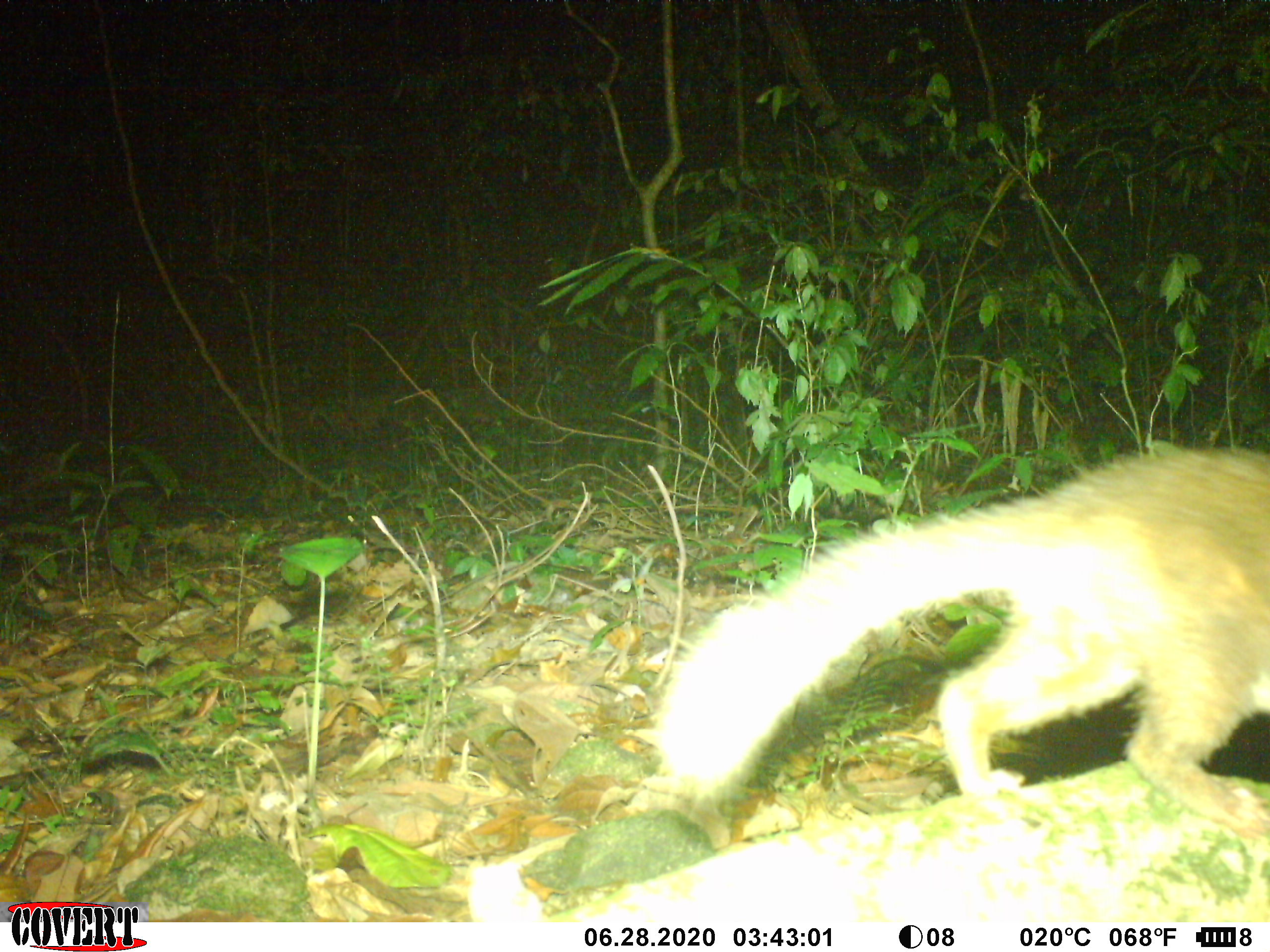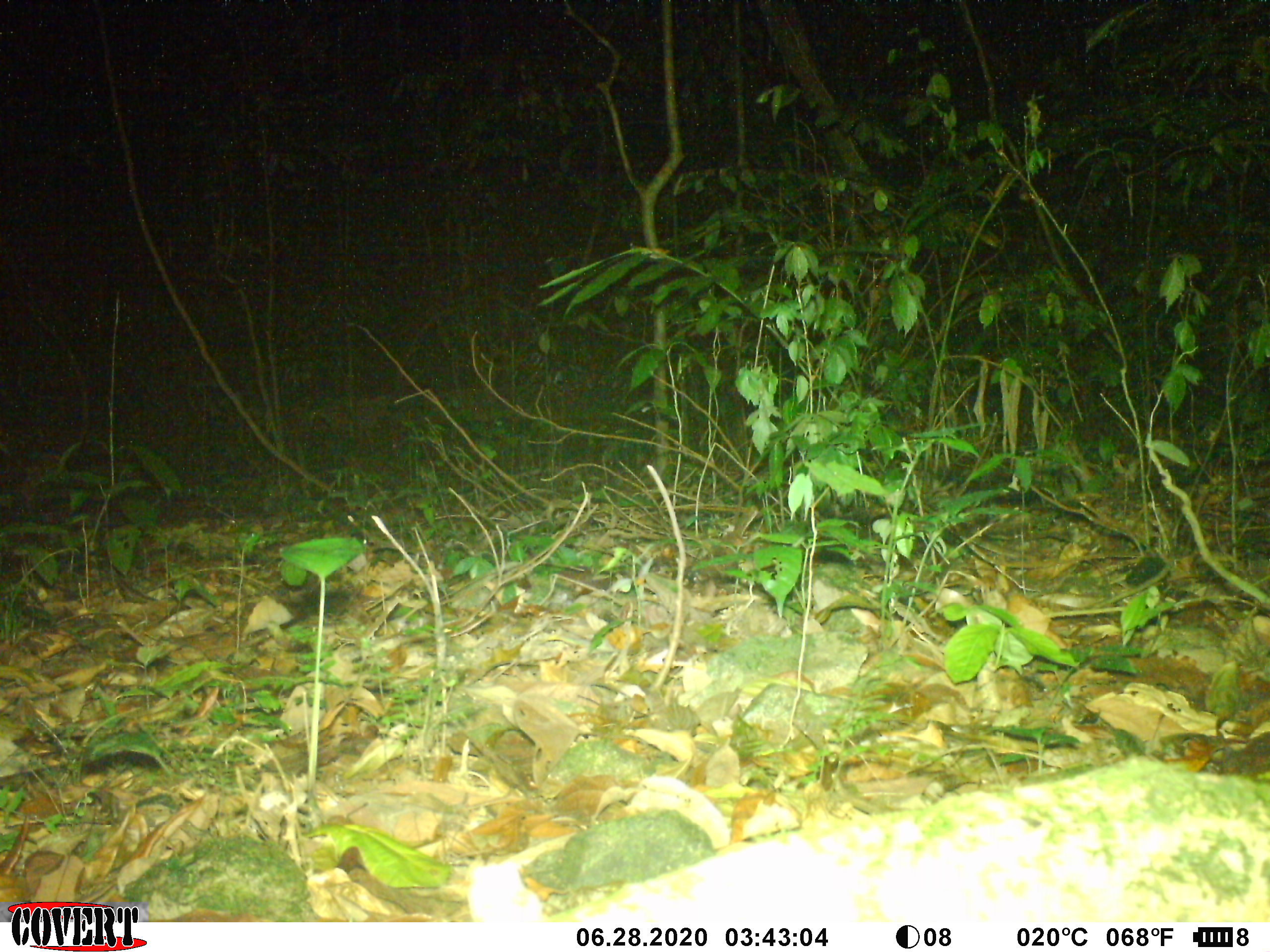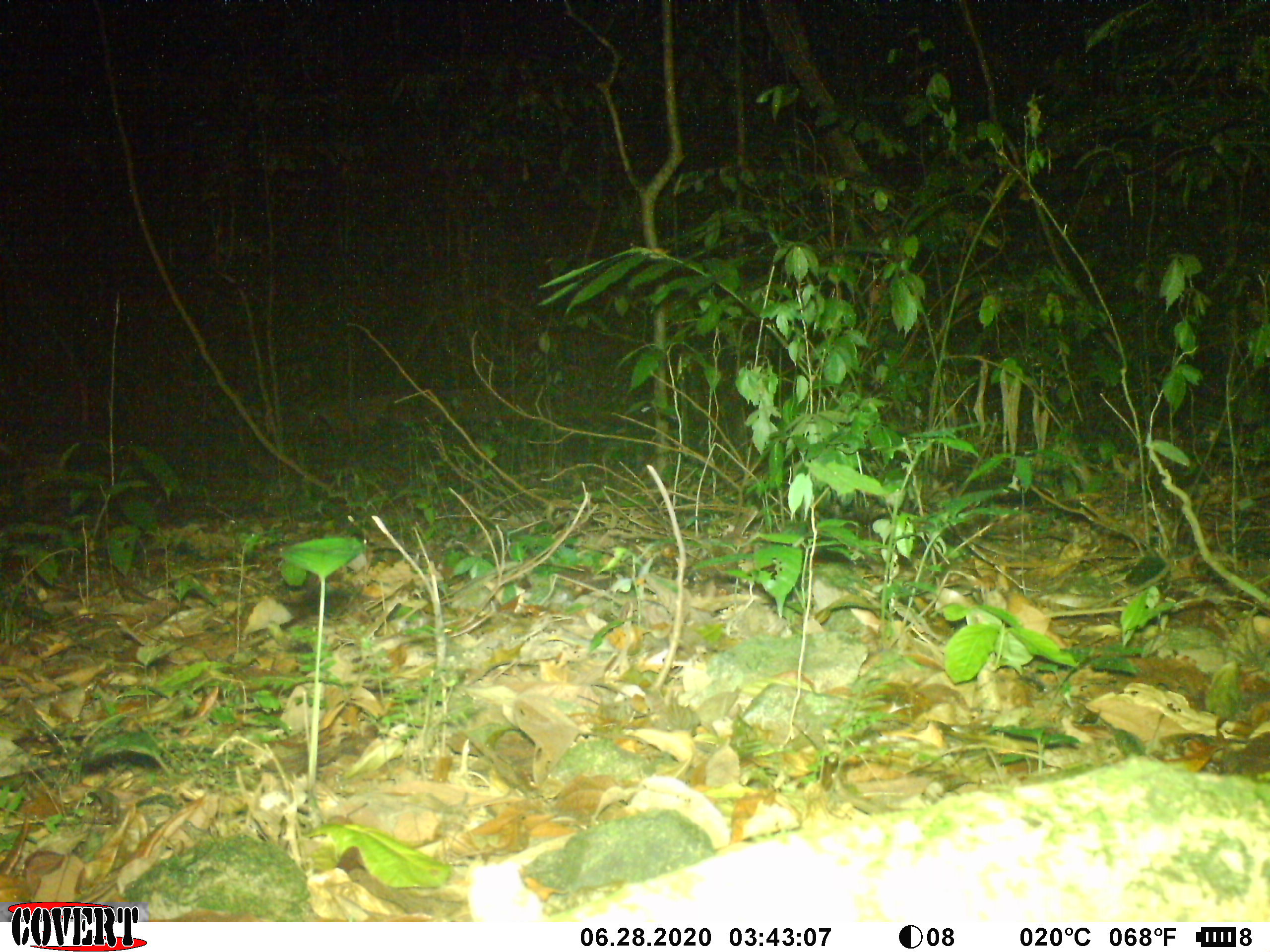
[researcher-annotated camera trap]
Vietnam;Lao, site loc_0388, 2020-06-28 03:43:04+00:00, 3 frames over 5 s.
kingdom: Animalia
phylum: Chordata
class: Mammalia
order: Carnivora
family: Mustelidae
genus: Melogale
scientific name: Melogale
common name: ferret badger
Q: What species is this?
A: Ferret badger (Melogale).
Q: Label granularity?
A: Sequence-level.